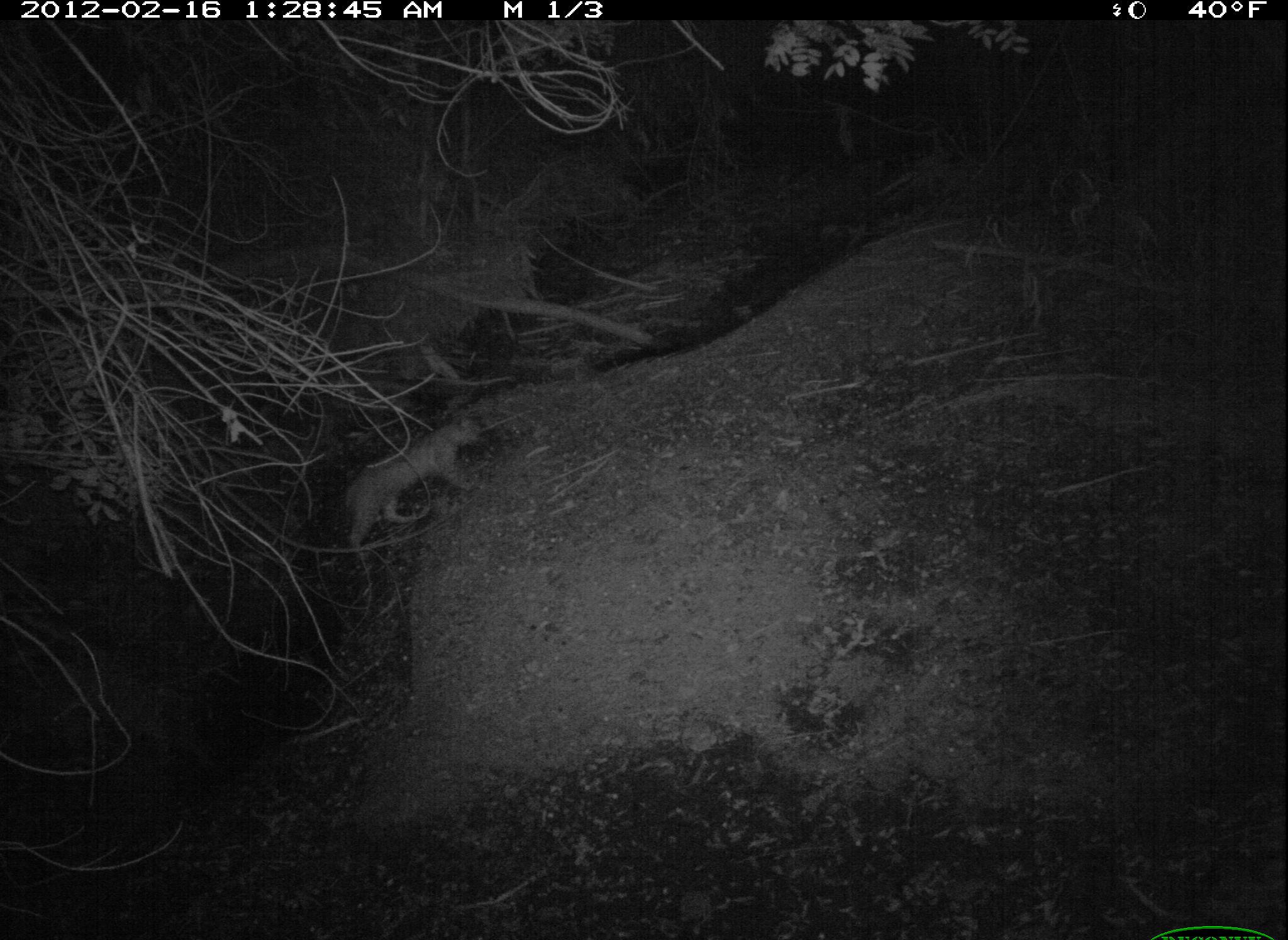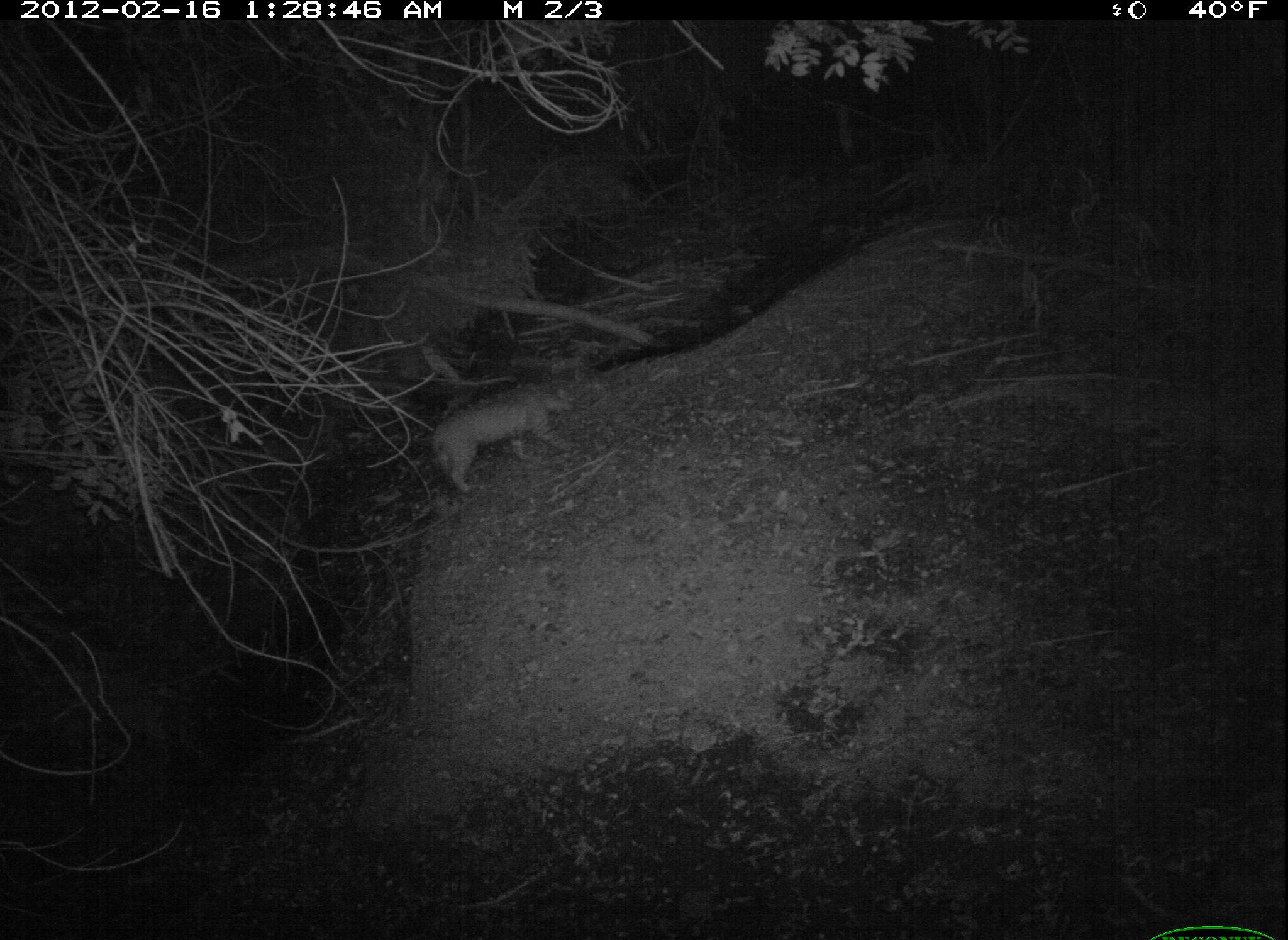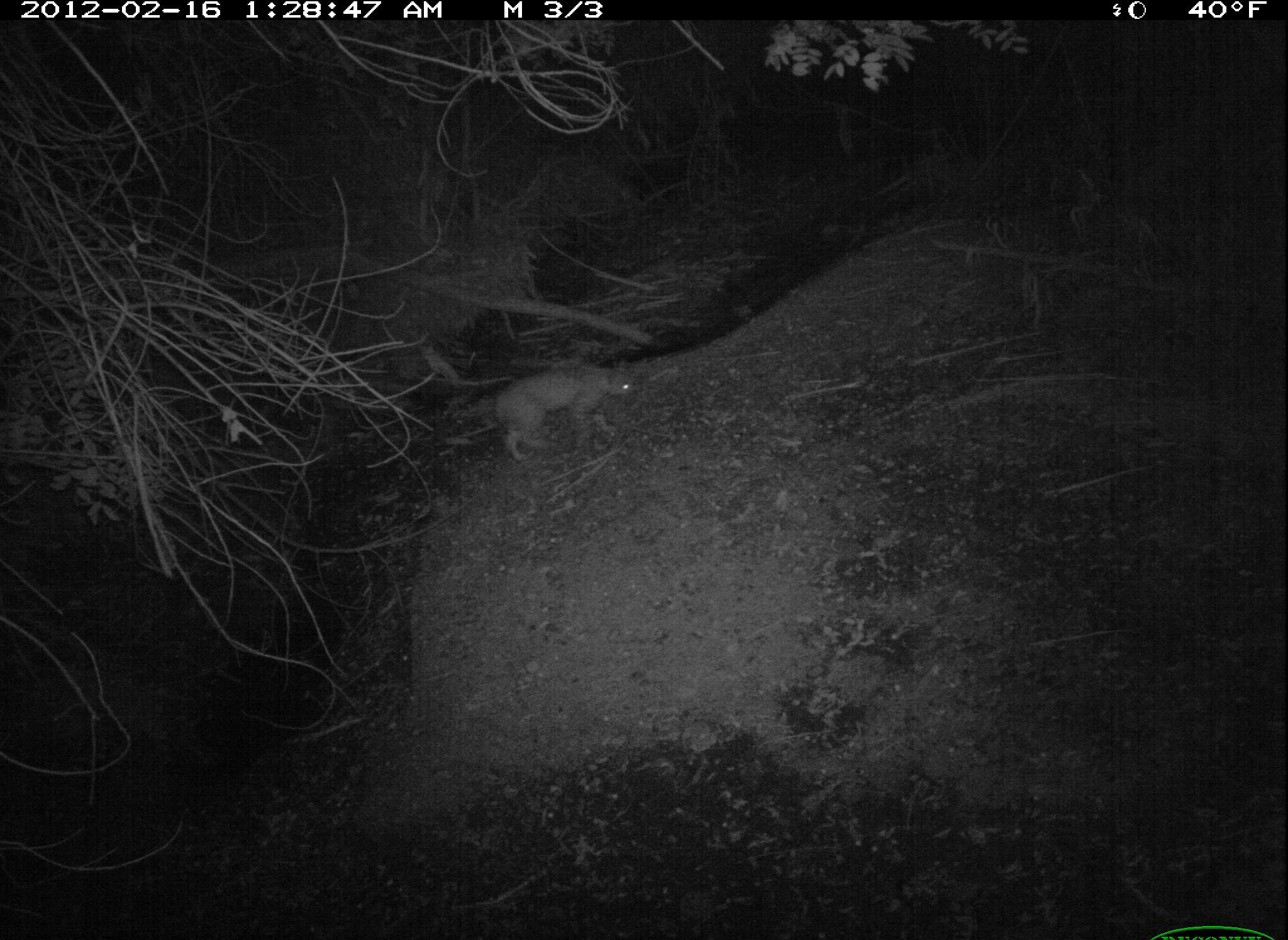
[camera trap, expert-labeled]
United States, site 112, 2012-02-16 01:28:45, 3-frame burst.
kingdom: Animalia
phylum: Chordata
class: Mammalia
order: Carnivora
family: Felidae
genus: Lynx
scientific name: Lynx rufus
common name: bobcat